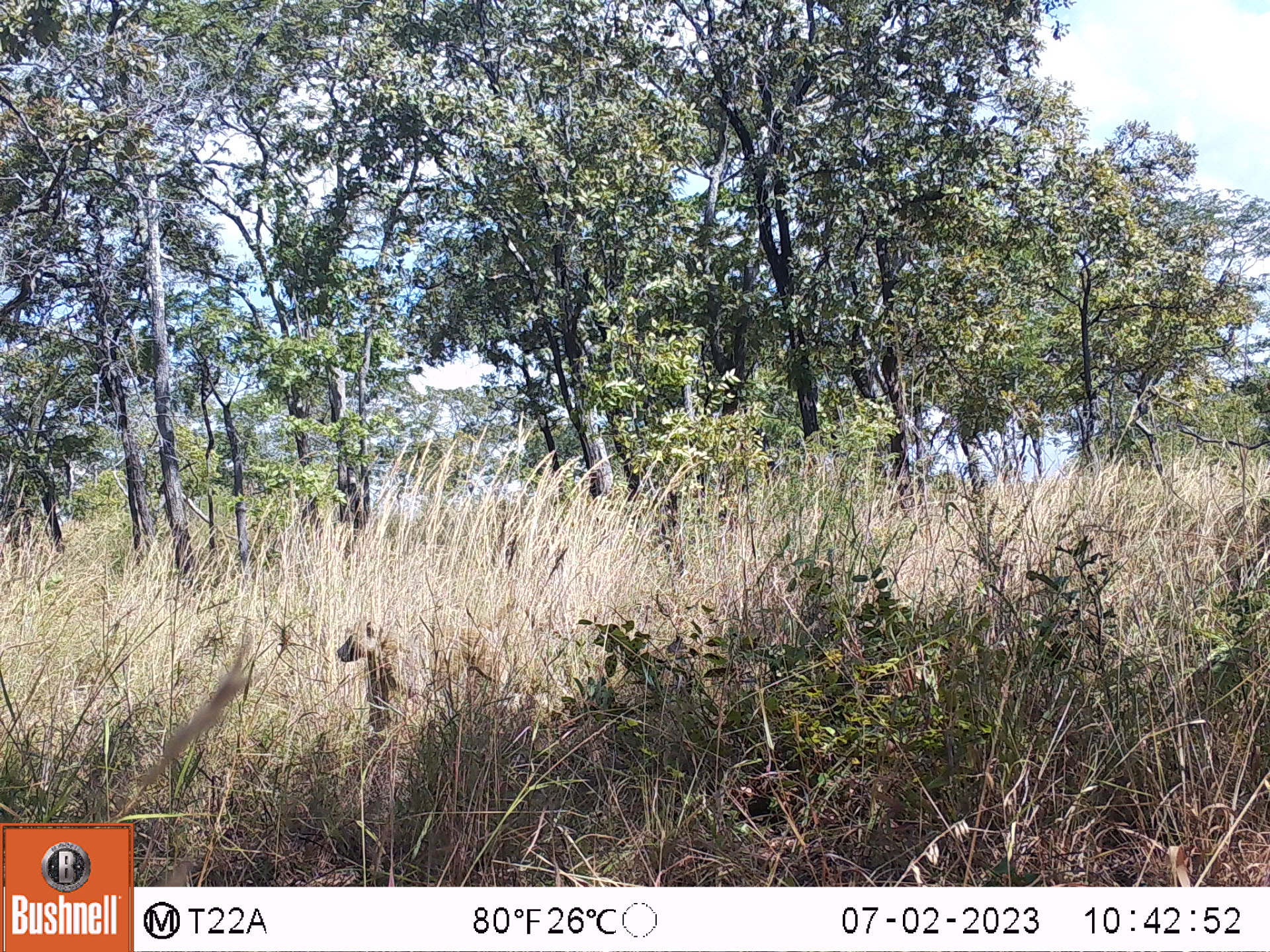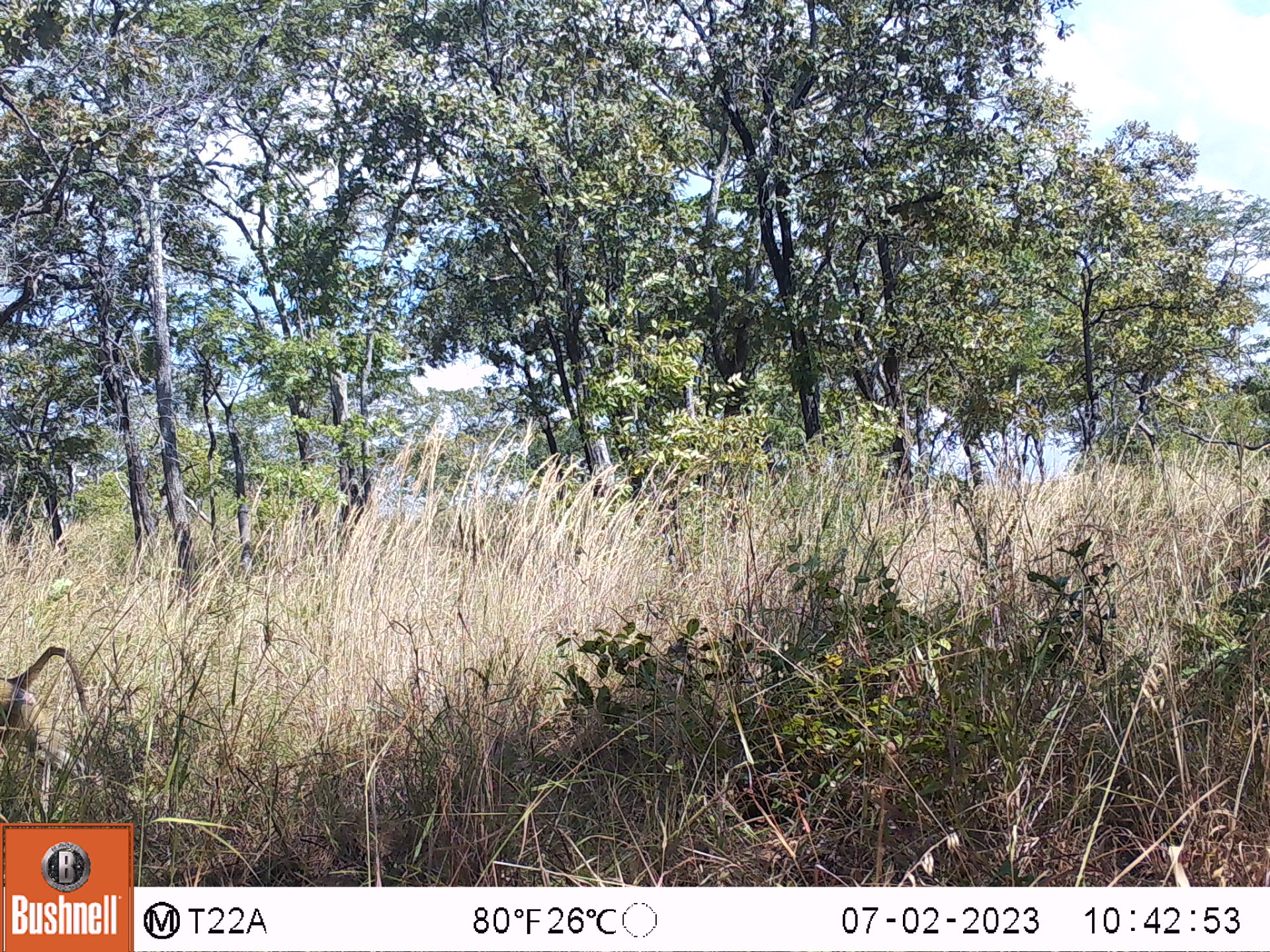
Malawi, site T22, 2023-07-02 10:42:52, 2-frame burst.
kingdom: Animalia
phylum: Chordata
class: Mammalia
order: Primates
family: Cercopithecidae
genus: Papio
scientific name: Papio cynocephalus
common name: yellow baboon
Yellow baboon (Papio cynocephalus), count 1.